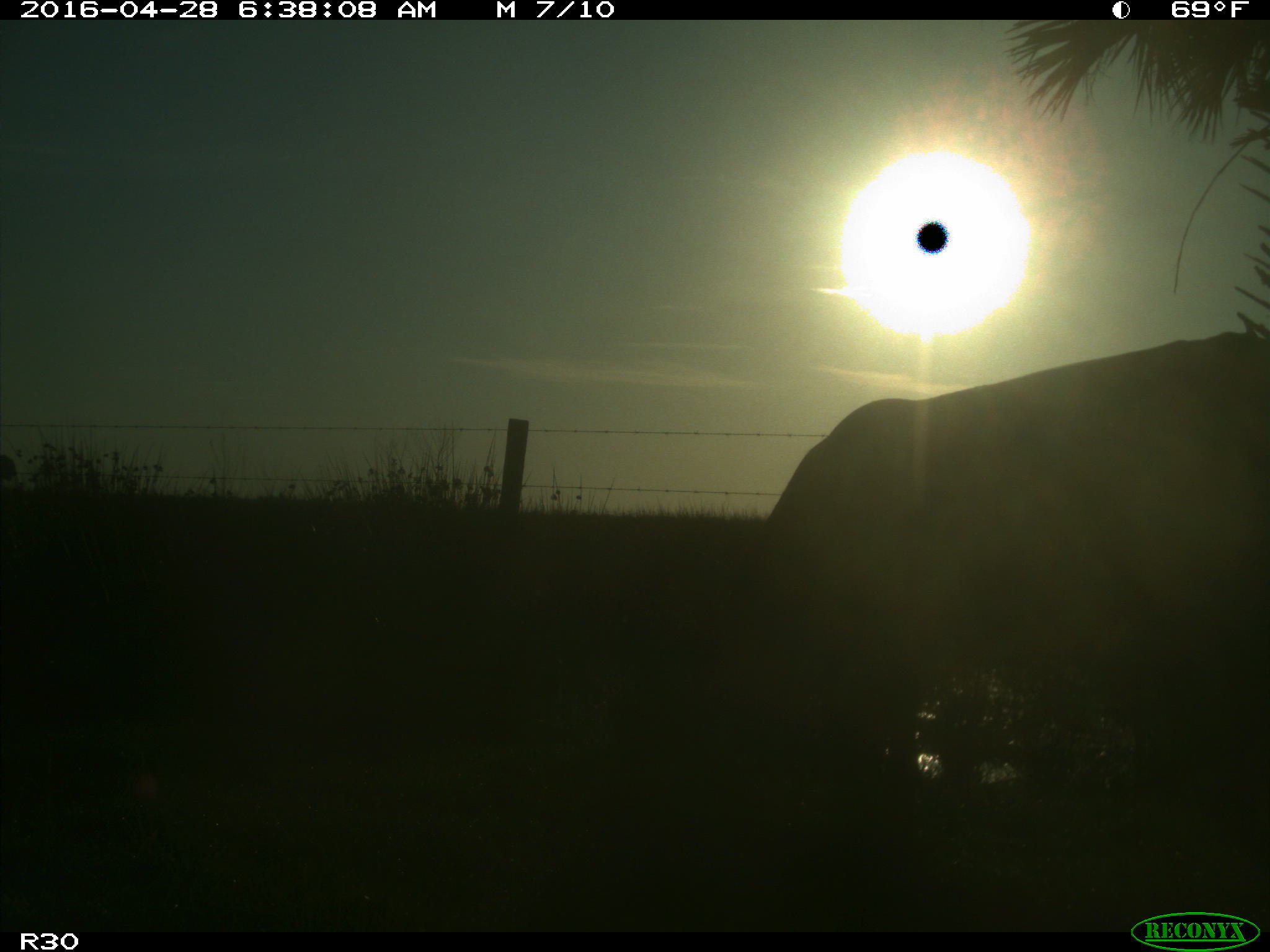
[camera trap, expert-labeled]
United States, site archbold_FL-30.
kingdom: Animalia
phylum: Chordata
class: Mammalia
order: Artiodactyla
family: Bovidae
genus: Bos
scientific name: Bos taurus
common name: domestic cow